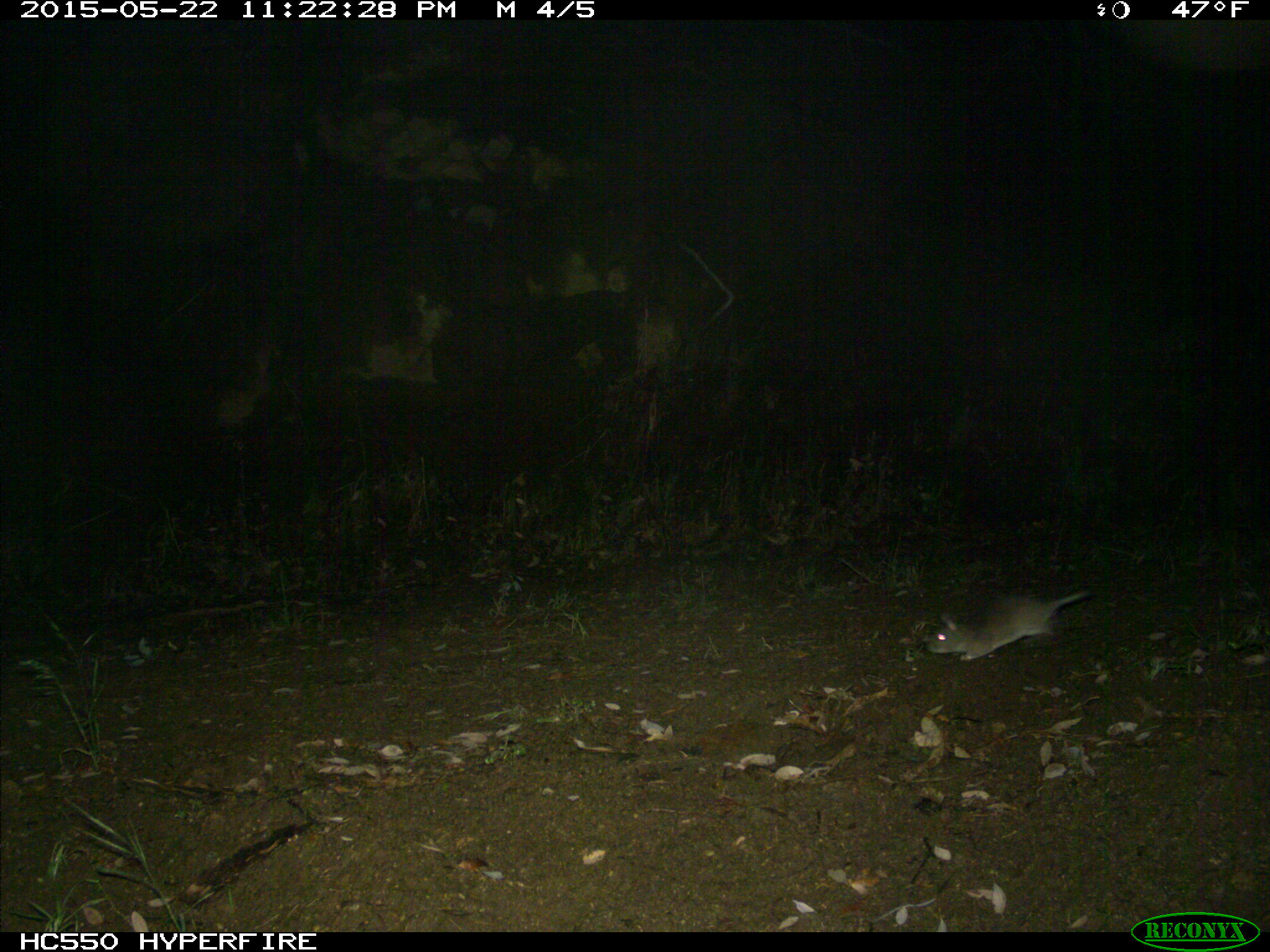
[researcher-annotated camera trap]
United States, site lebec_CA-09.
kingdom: Animalia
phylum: Chordata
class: Mammalia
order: Rodentia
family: Cricetidae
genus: Neotoma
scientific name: Neotoma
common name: pack rat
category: unidentified pack rat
Unidentified pack rat (pack rat) (Neotoma).